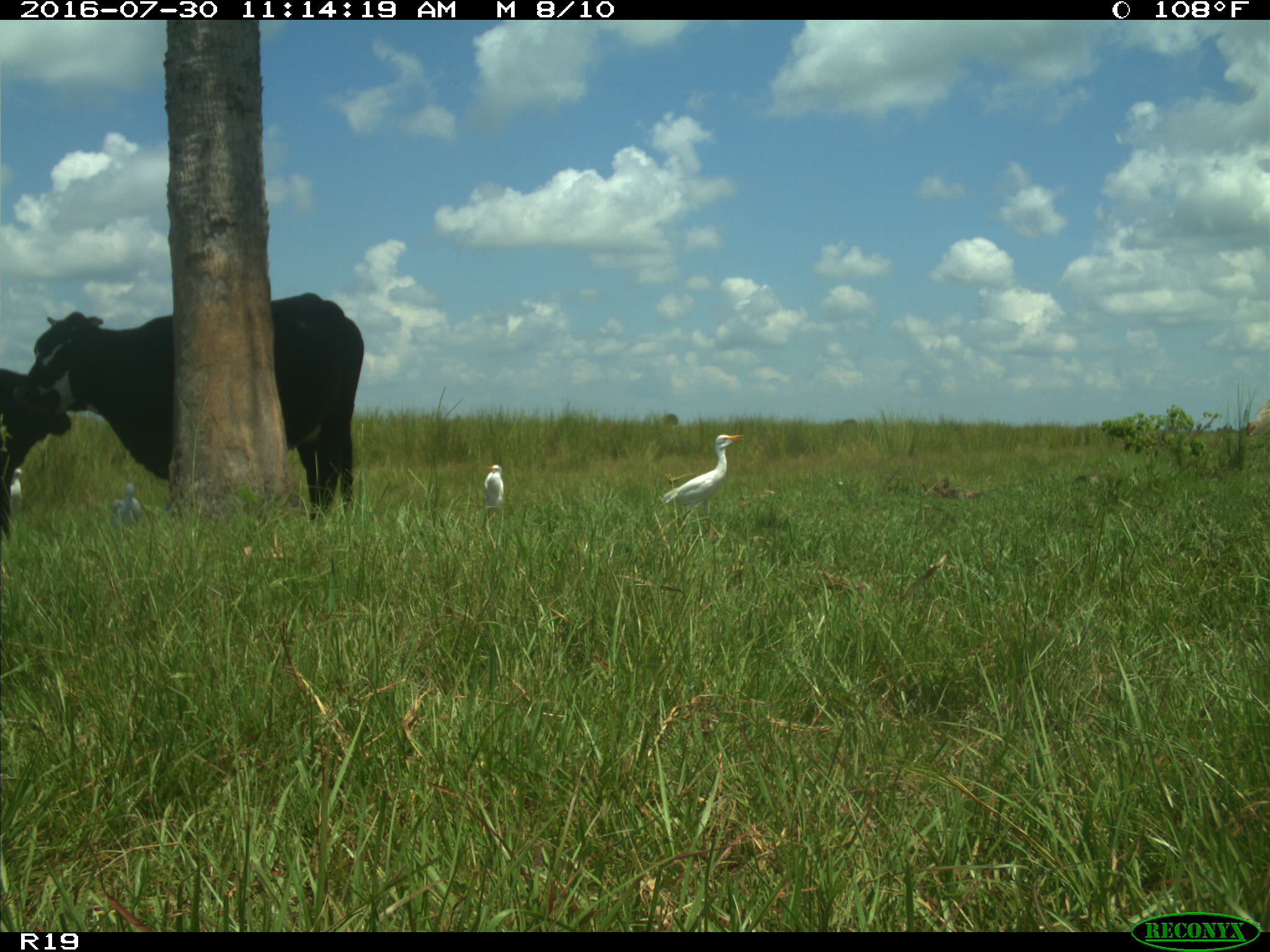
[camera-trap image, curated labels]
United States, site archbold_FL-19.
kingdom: Animalia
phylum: Chordata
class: Mammalia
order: Artiodactyla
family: Bovidae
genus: Bos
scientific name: Bos taurus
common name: domestic cow